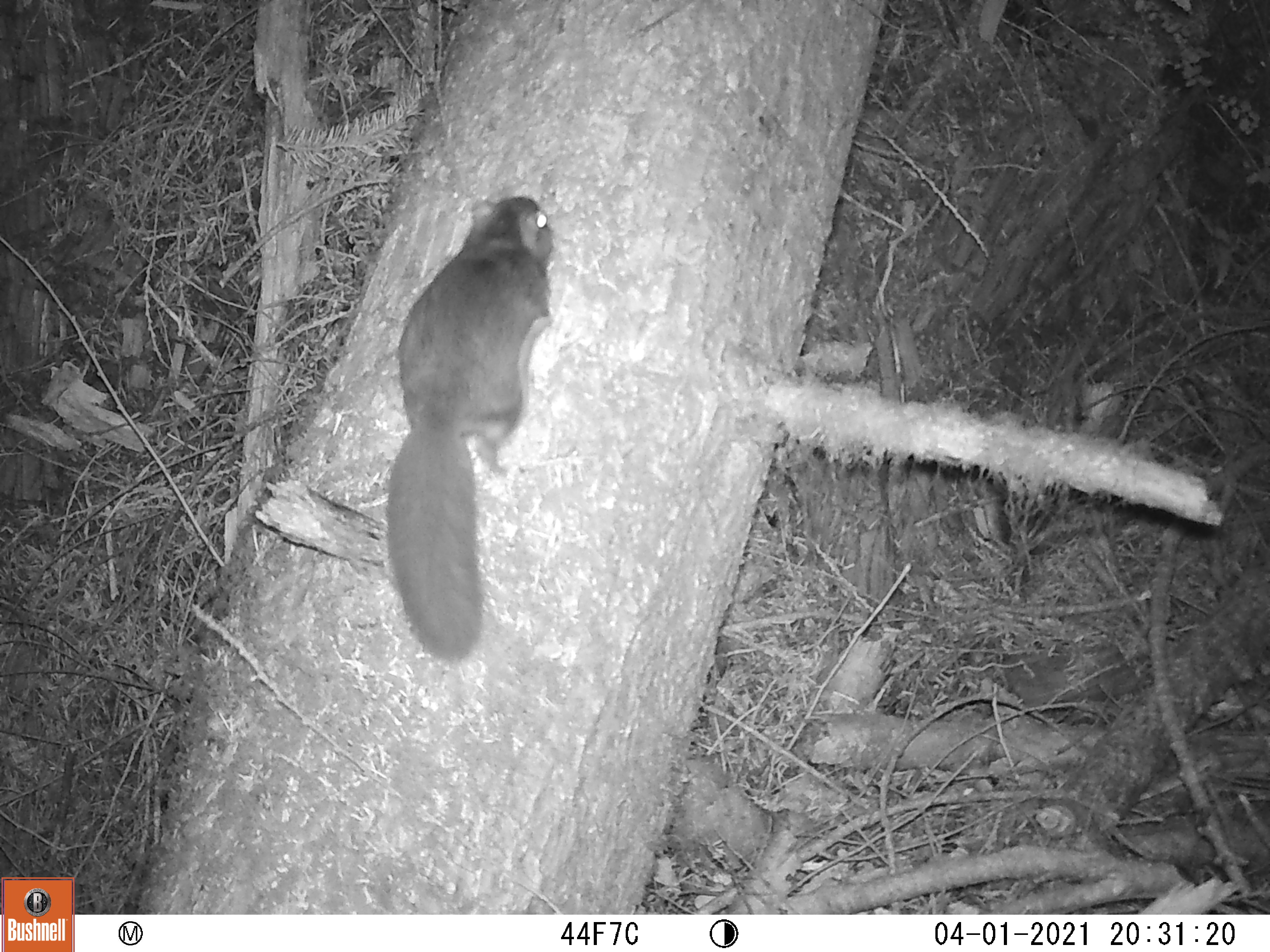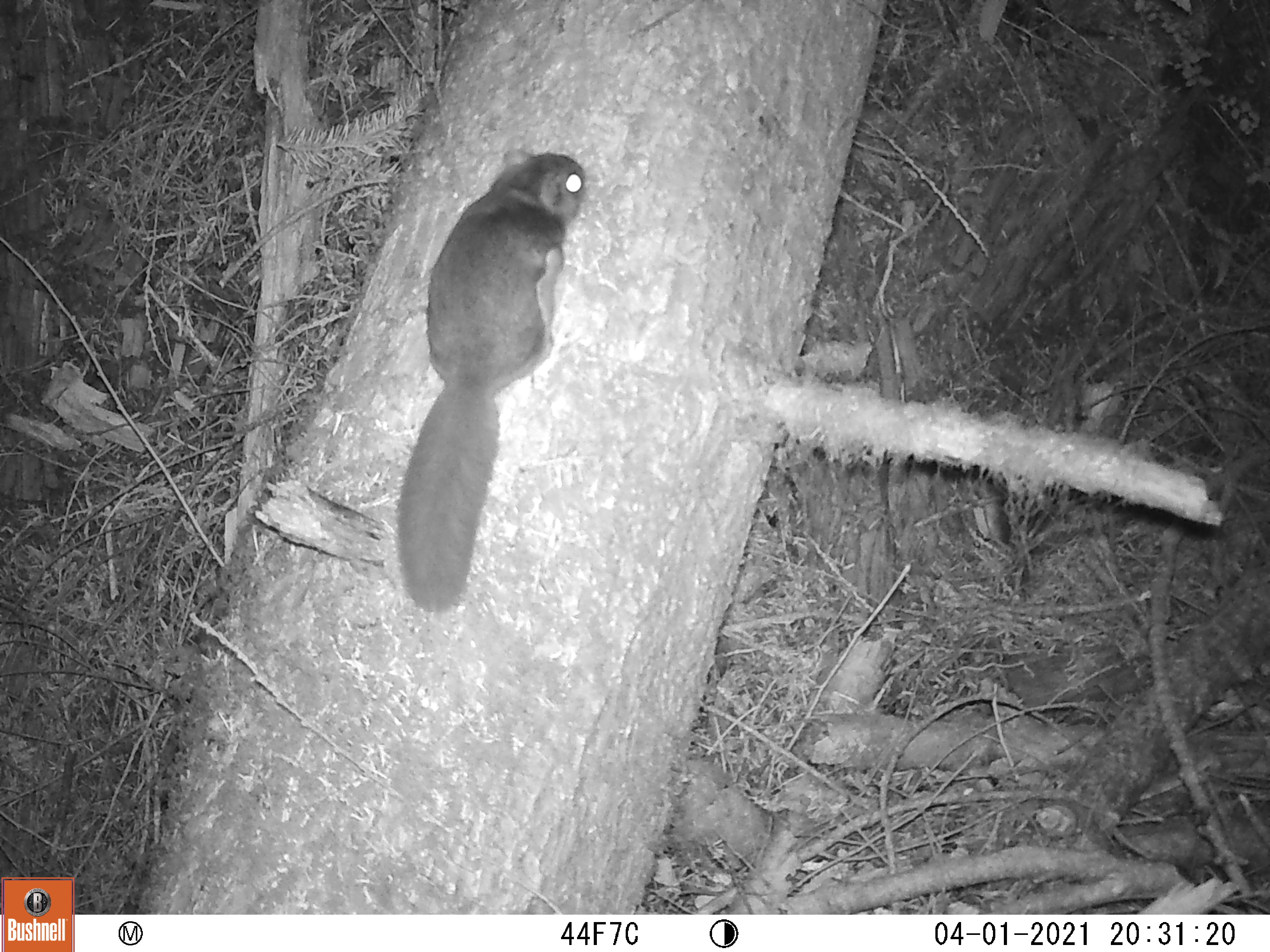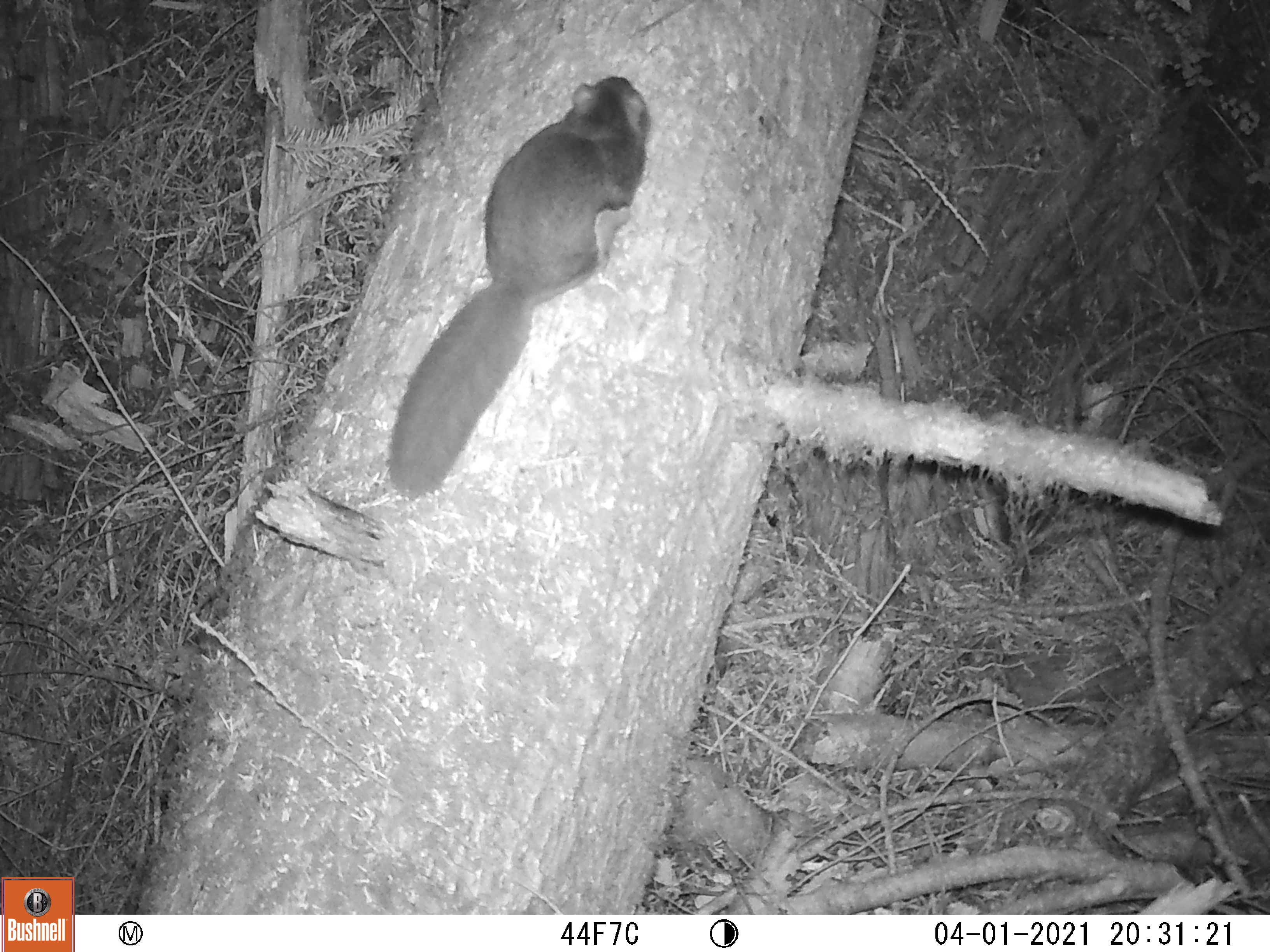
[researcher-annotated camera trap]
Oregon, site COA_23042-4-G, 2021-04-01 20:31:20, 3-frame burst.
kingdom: Animalia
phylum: Chordata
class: Mammalia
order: Rodentia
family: Sciuridae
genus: Glaucomys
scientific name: Glaucomys oregonensis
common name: humboldt's flying squirrel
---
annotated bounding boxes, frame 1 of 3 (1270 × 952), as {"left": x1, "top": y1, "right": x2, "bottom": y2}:
humboldt's flying squirrel: {"left": 378, "top": 186, "right": 557, "bottom": 663}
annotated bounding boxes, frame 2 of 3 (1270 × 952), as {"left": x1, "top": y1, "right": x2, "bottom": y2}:
humboldt's flying squirrel: {"left": 395, "top": 150, "right": 588, "bottom": 614}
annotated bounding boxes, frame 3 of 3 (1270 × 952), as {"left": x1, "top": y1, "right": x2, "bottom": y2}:
humboldt's flying squirrel: {"left": 381, "top": 73, "right": 652, "bottom": 502}